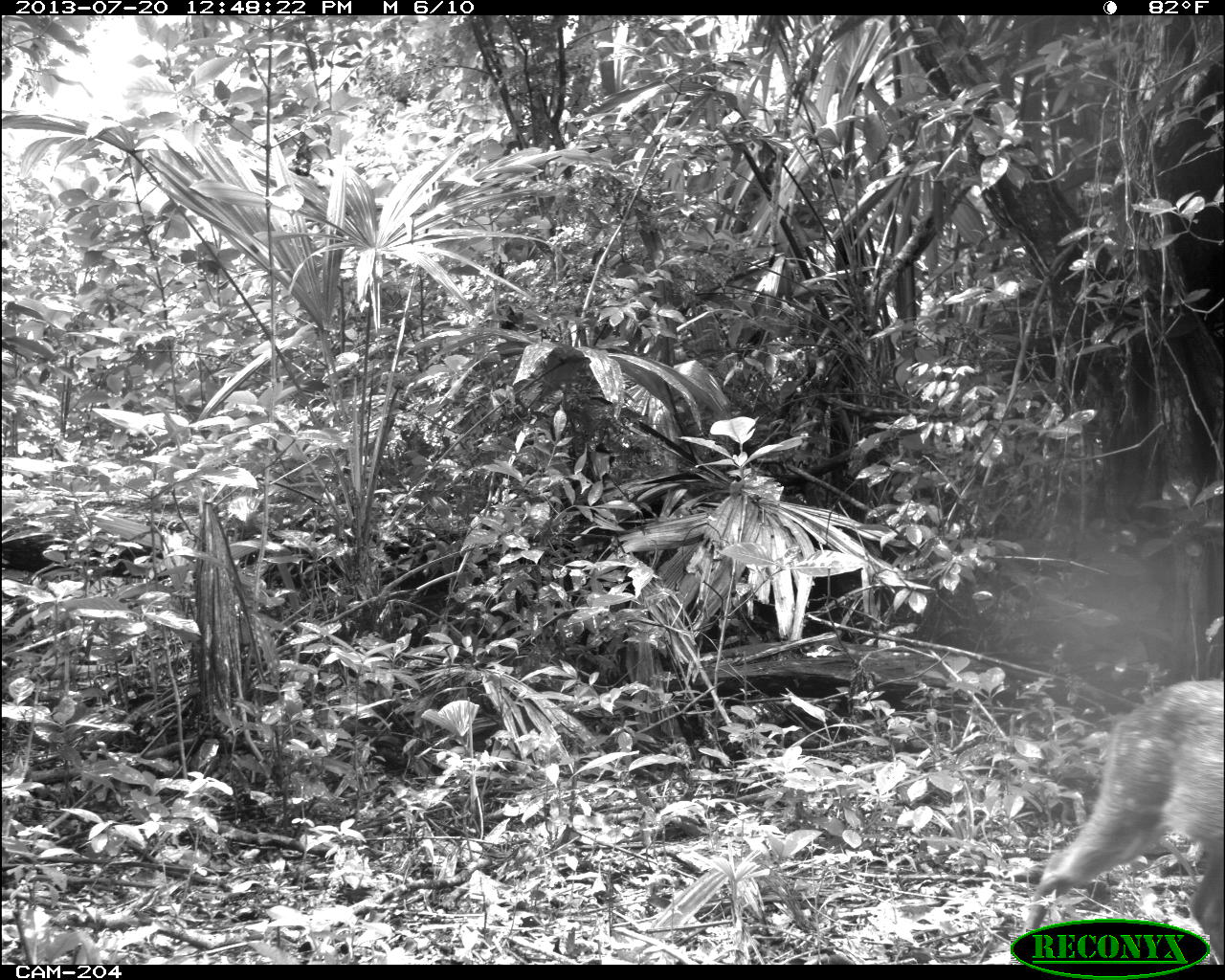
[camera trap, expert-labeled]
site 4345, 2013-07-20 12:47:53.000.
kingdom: Animalia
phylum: Chordata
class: Mammalia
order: Artiodactyla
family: Cervidae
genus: Mazama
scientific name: Mazama temama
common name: central american red brocket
Mazama temama (central american red brocket), count 2.